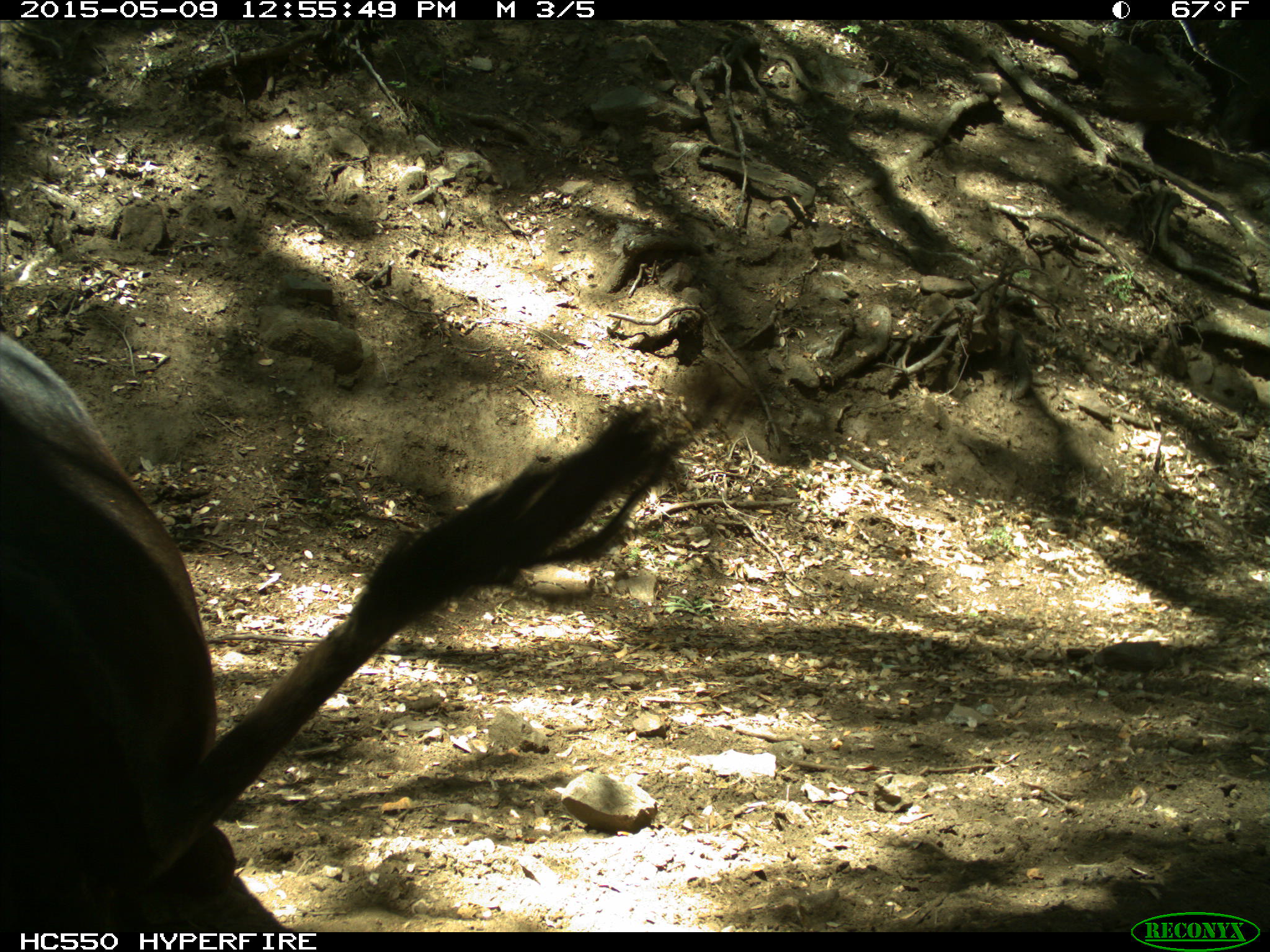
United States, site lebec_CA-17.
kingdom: Animalia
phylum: Chordata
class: Mammalia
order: Artiodactyla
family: Bovidae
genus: Bos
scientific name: Bos taurus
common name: domestic cow